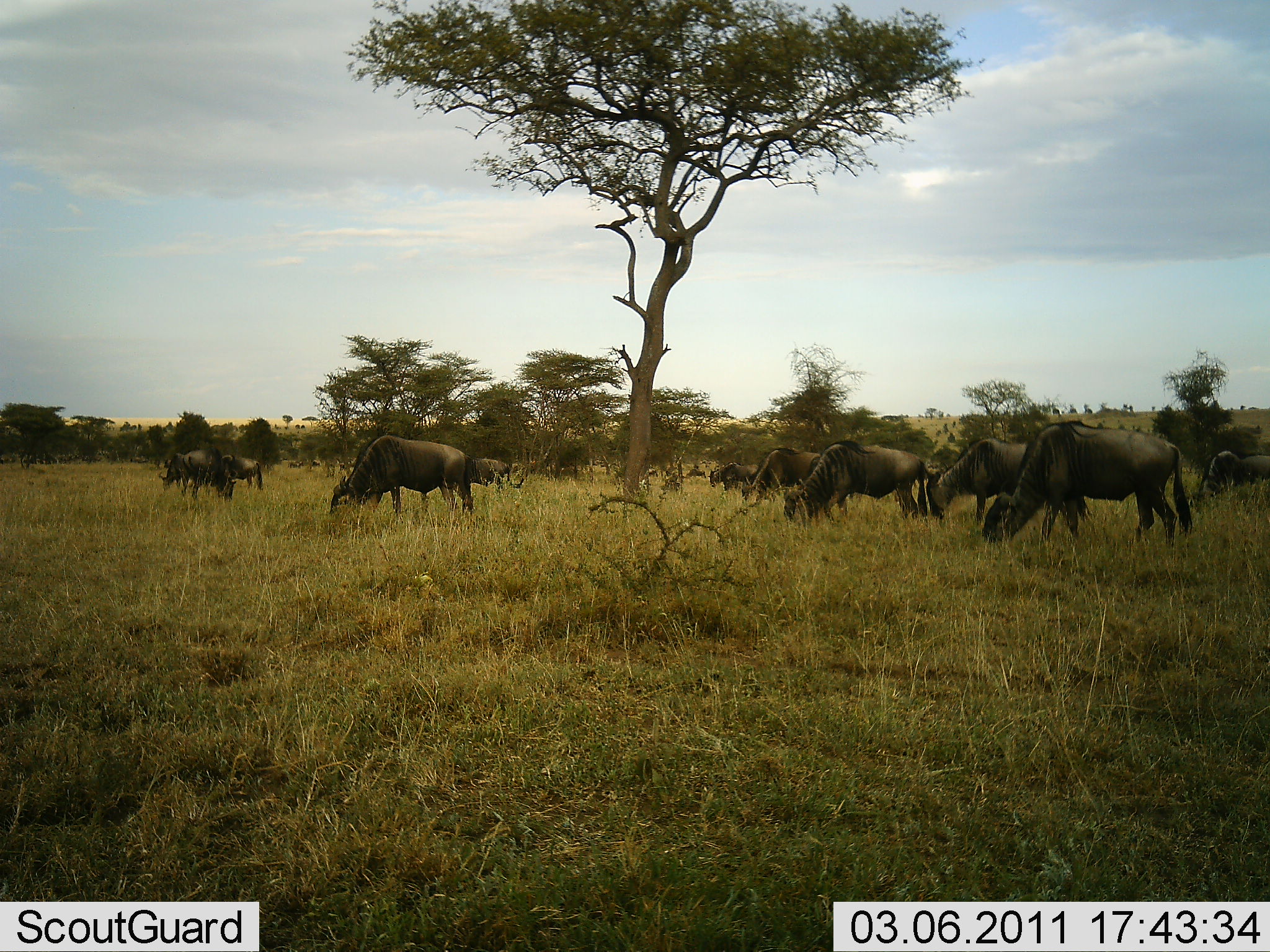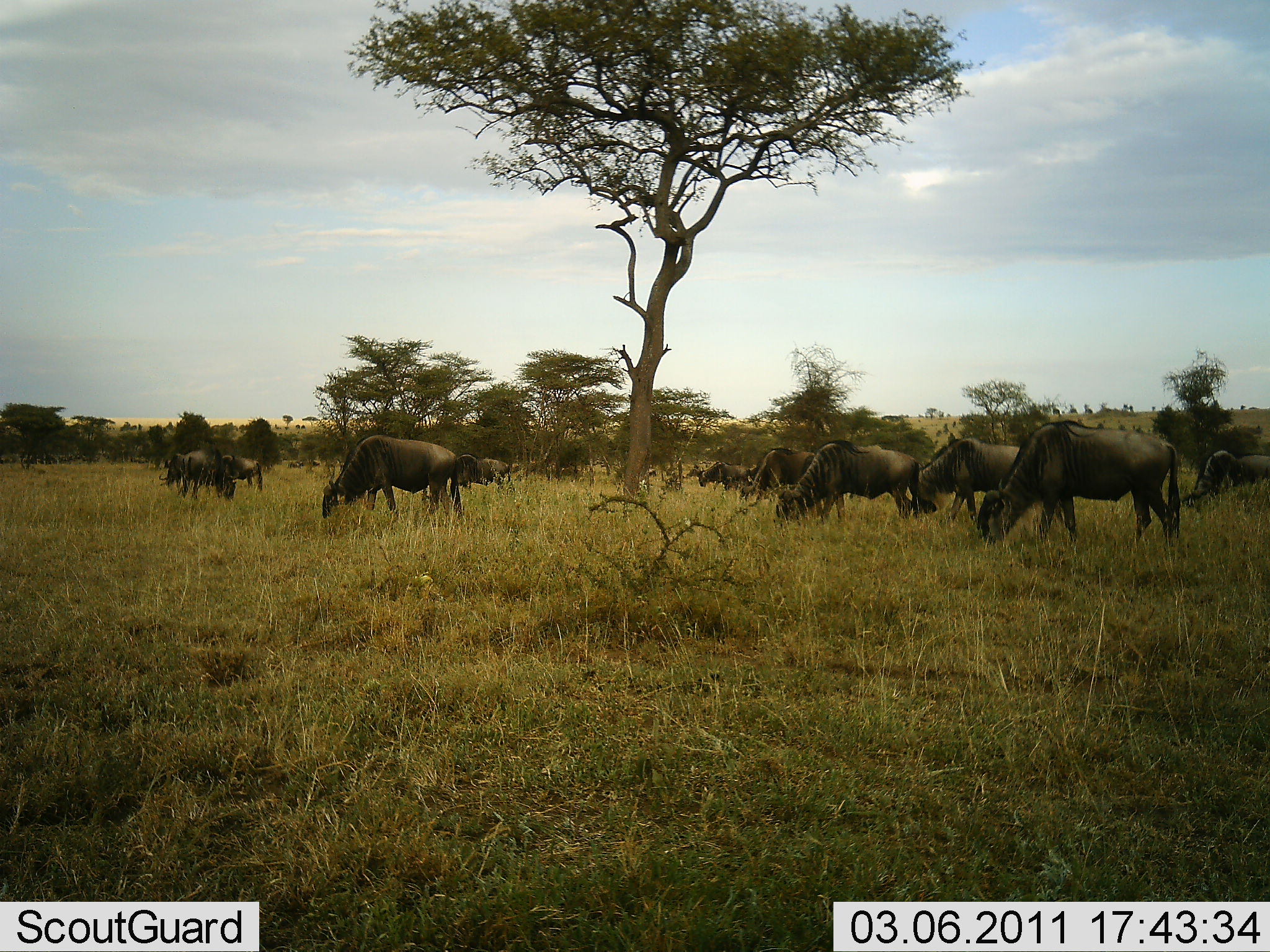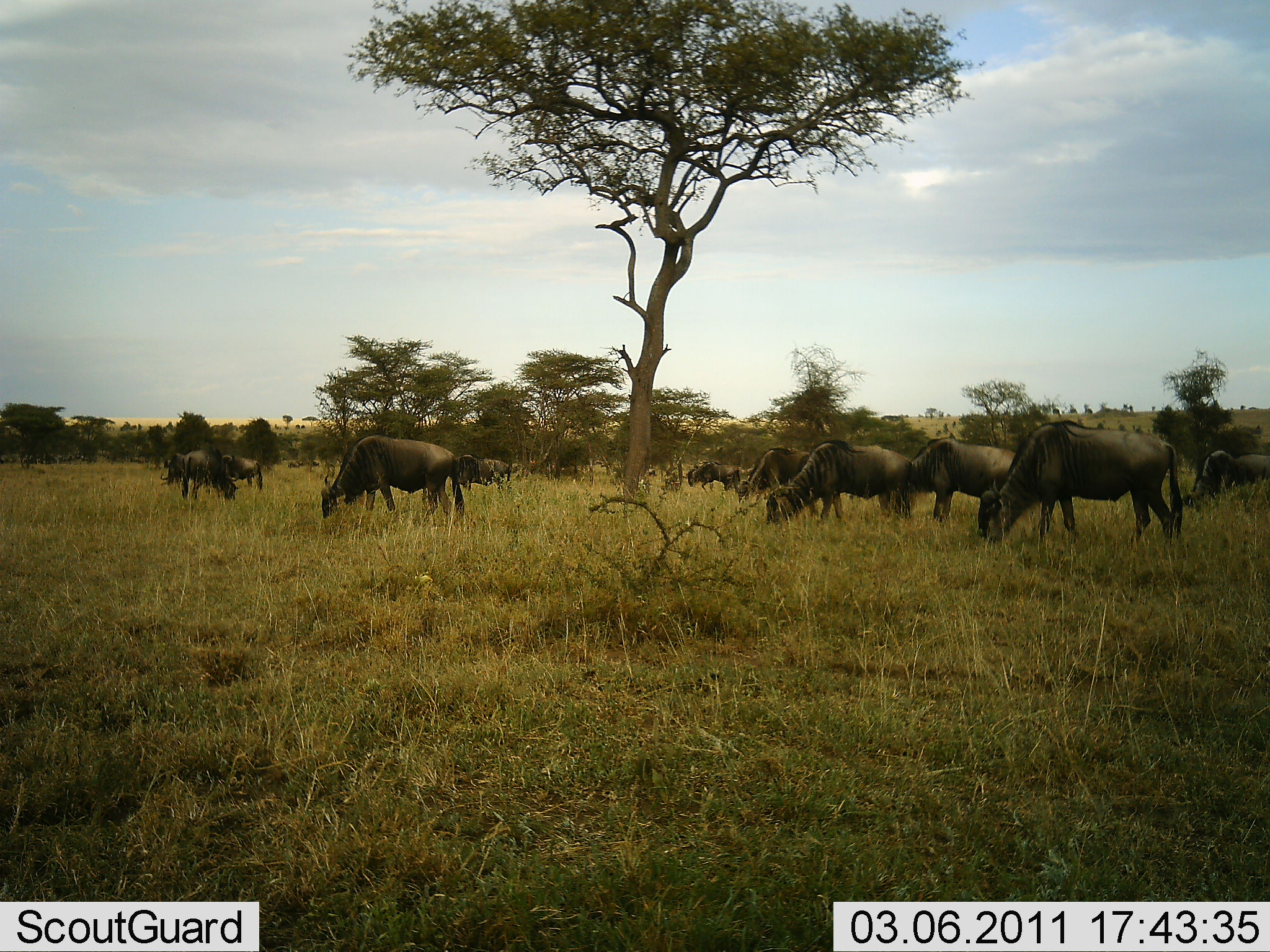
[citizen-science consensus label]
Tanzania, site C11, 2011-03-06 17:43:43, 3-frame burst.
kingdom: Animalia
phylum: Chordata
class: Mammalia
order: Artiodactyla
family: Bovidae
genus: Connochaetes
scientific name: Connochaetes taurinus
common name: blue wildebeest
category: wildebeest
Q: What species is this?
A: Wildebeest (blue wildebeest) (Connochaetes taurinus).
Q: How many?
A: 11-50.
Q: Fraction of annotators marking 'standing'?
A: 58%.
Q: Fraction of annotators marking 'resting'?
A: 8%.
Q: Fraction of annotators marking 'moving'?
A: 33%.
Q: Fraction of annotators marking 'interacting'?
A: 0%.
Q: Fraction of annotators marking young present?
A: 0%.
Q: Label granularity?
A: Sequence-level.